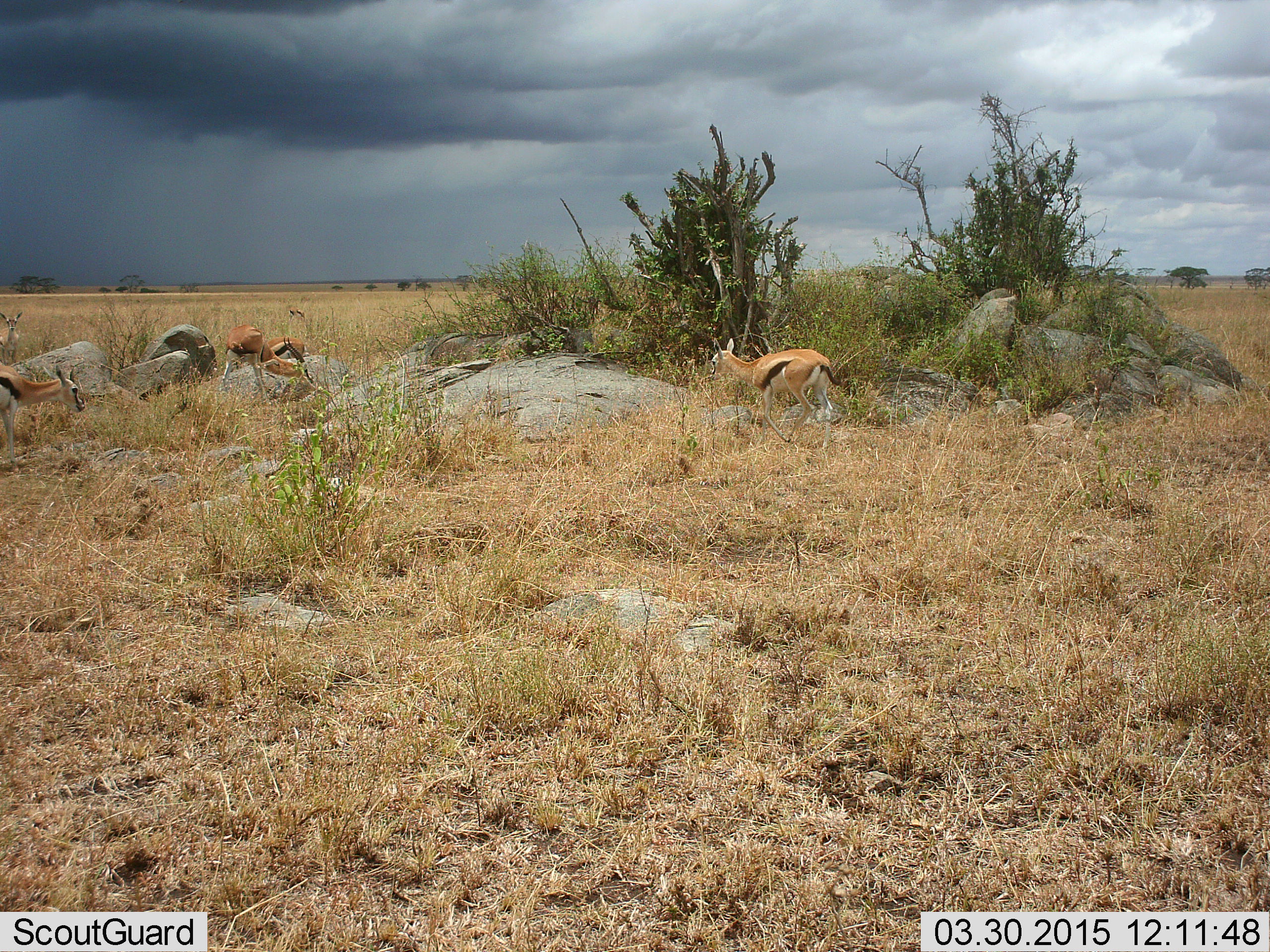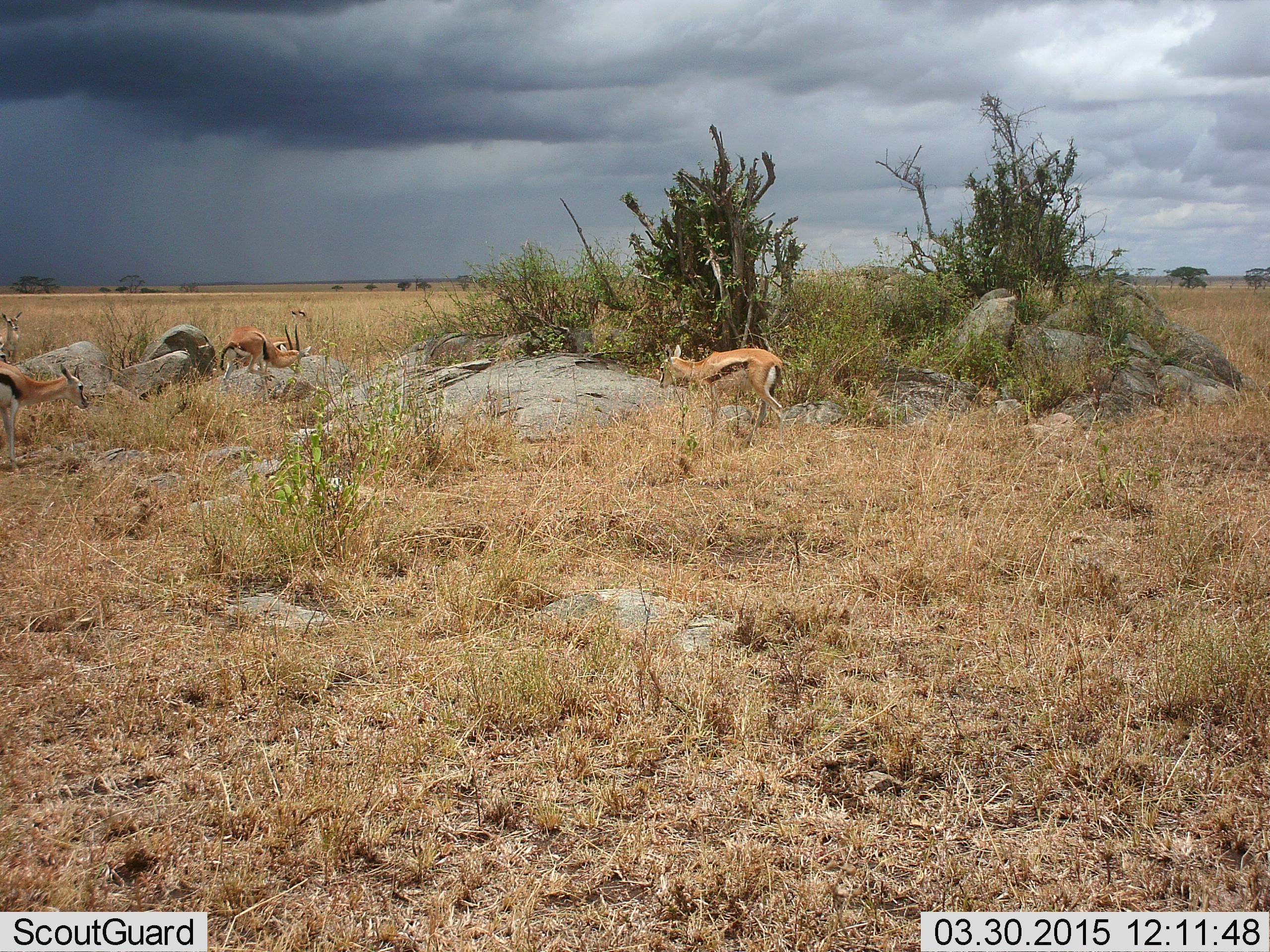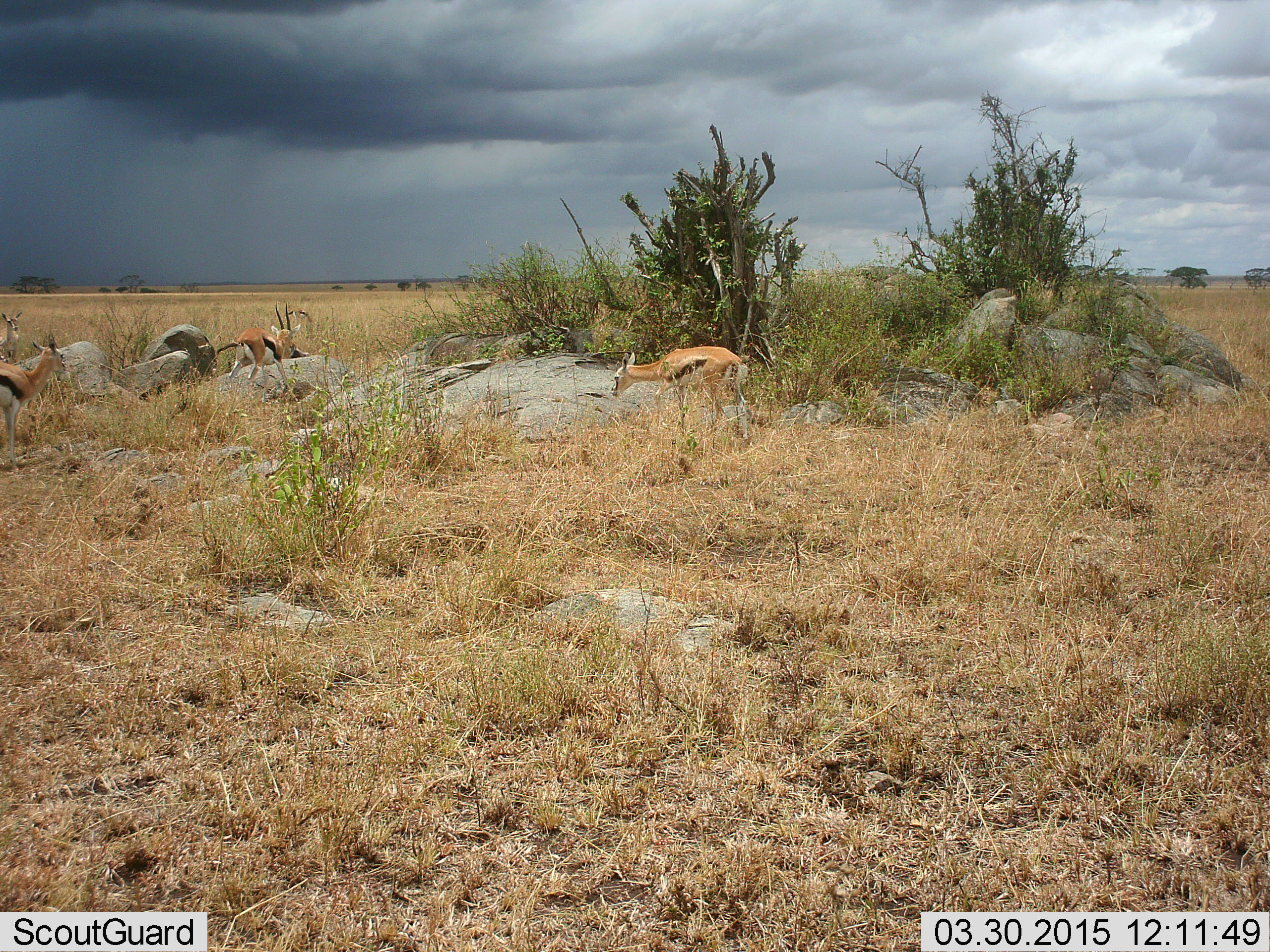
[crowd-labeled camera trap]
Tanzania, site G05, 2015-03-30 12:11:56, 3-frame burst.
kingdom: Animalia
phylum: Chordata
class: Mammalia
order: Artiodactyla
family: Bovidae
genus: Eudorcas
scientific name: Eudorcas thomsonii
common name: thomson's gazelle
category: gazellethomsons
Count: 3.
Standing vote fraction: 50%.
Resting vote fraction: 10%.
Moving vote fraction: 70%.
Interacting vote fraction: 0%.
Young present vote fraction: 0%.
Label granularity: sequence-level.